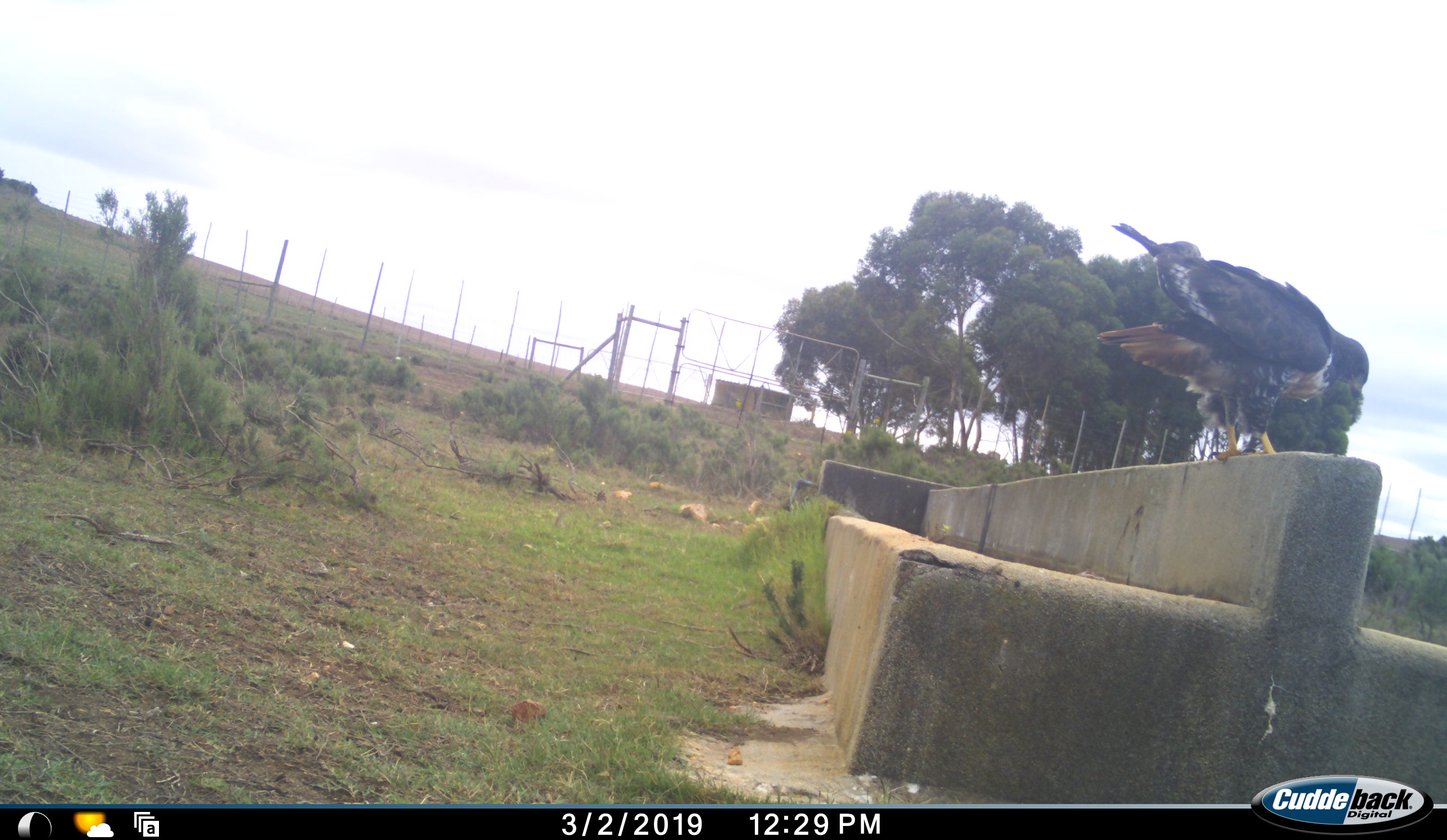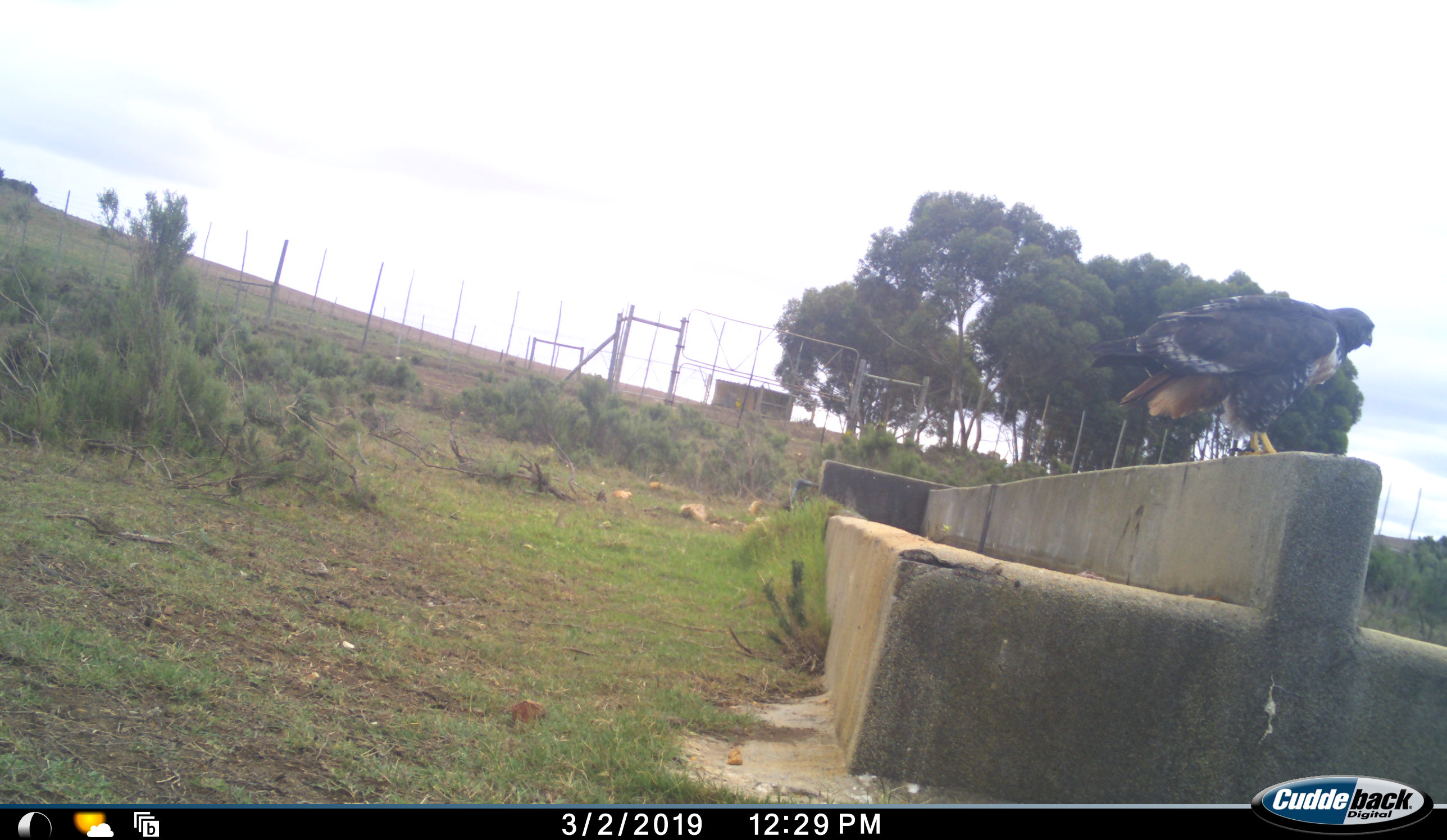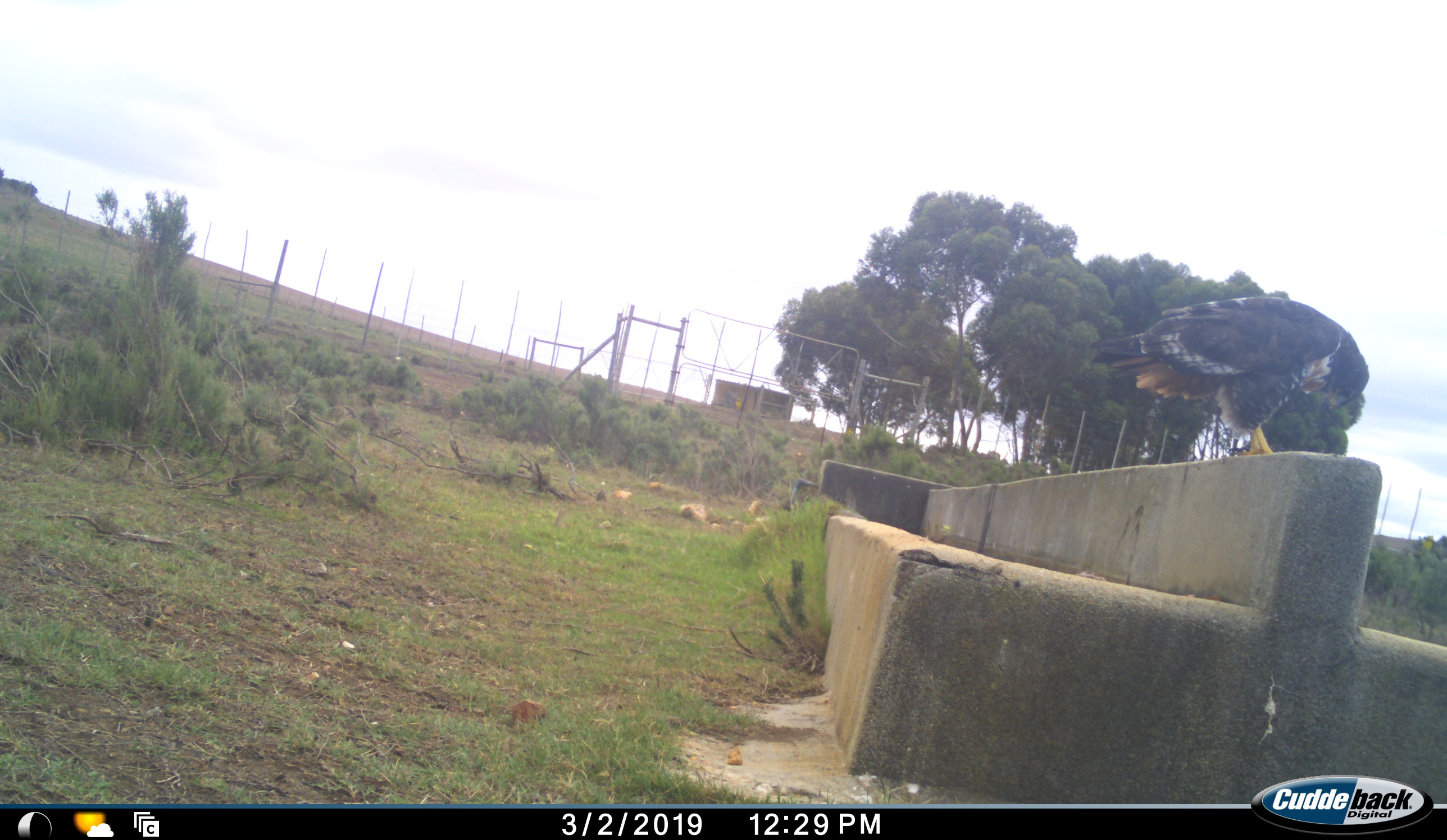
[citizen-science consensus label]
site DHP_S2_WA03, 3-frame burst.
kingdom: Animalia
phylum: Chordata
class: Aves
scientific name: Aves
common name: bird of prey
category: birdofprey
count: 1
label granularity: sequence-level